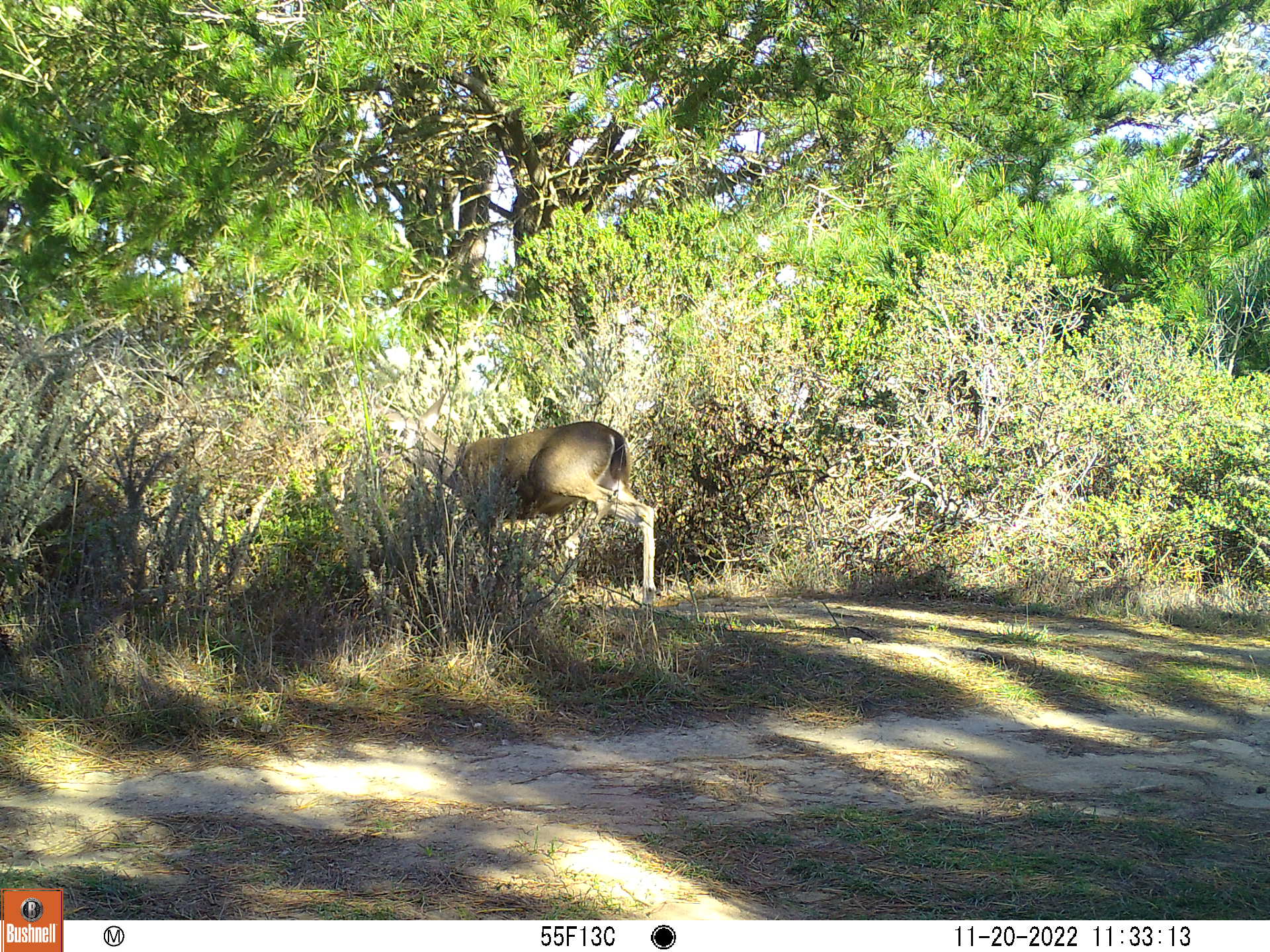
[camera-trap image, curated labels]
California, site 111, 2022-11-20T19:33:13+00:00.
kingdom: Animalia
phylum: Chordata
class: Mammalia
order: Artiodactyla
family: Cervidae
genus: Odocoileus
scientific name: Odocoileus hemionus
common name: mule deer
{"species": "mule deer (Odocoileus hemionus)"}